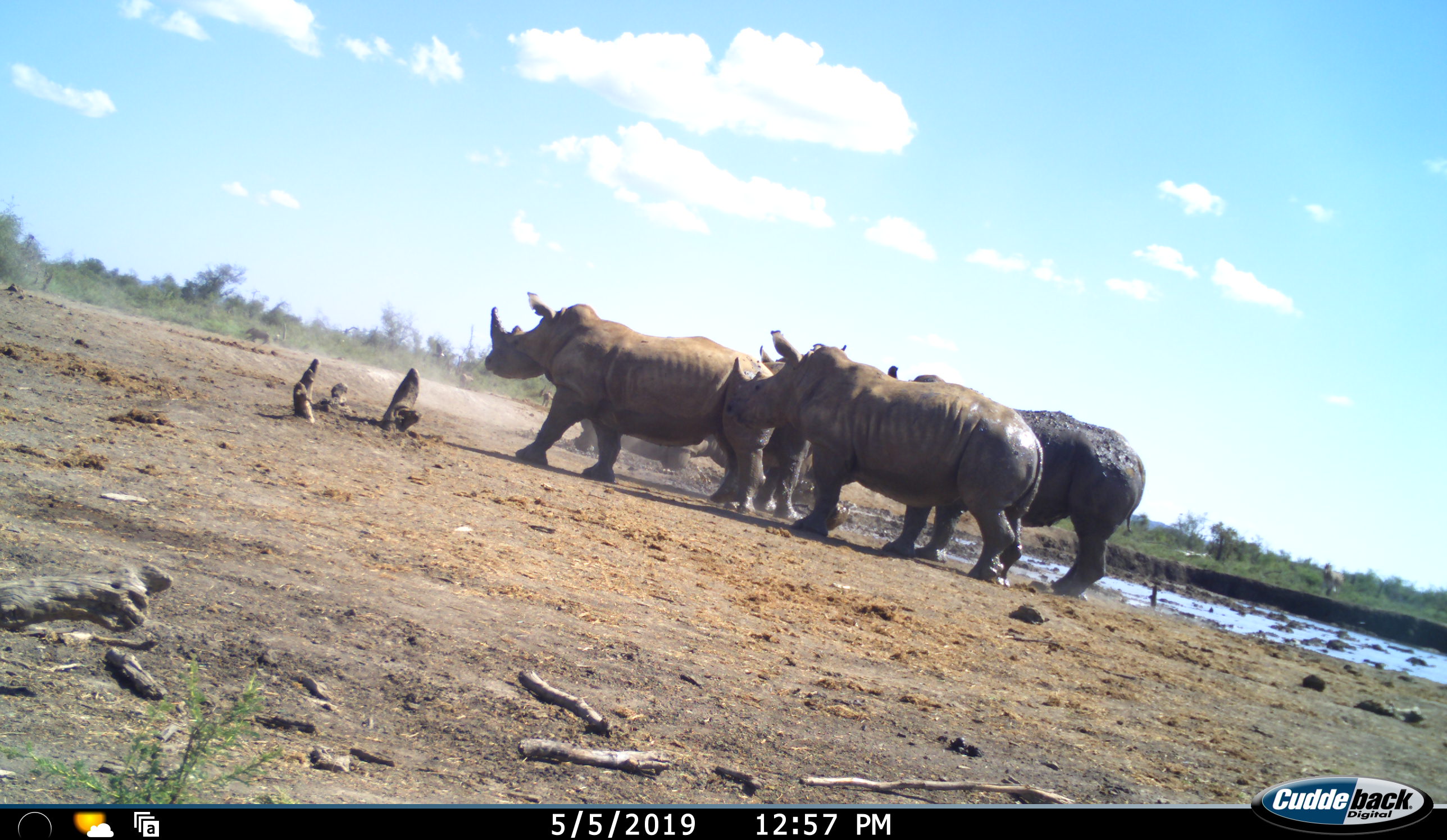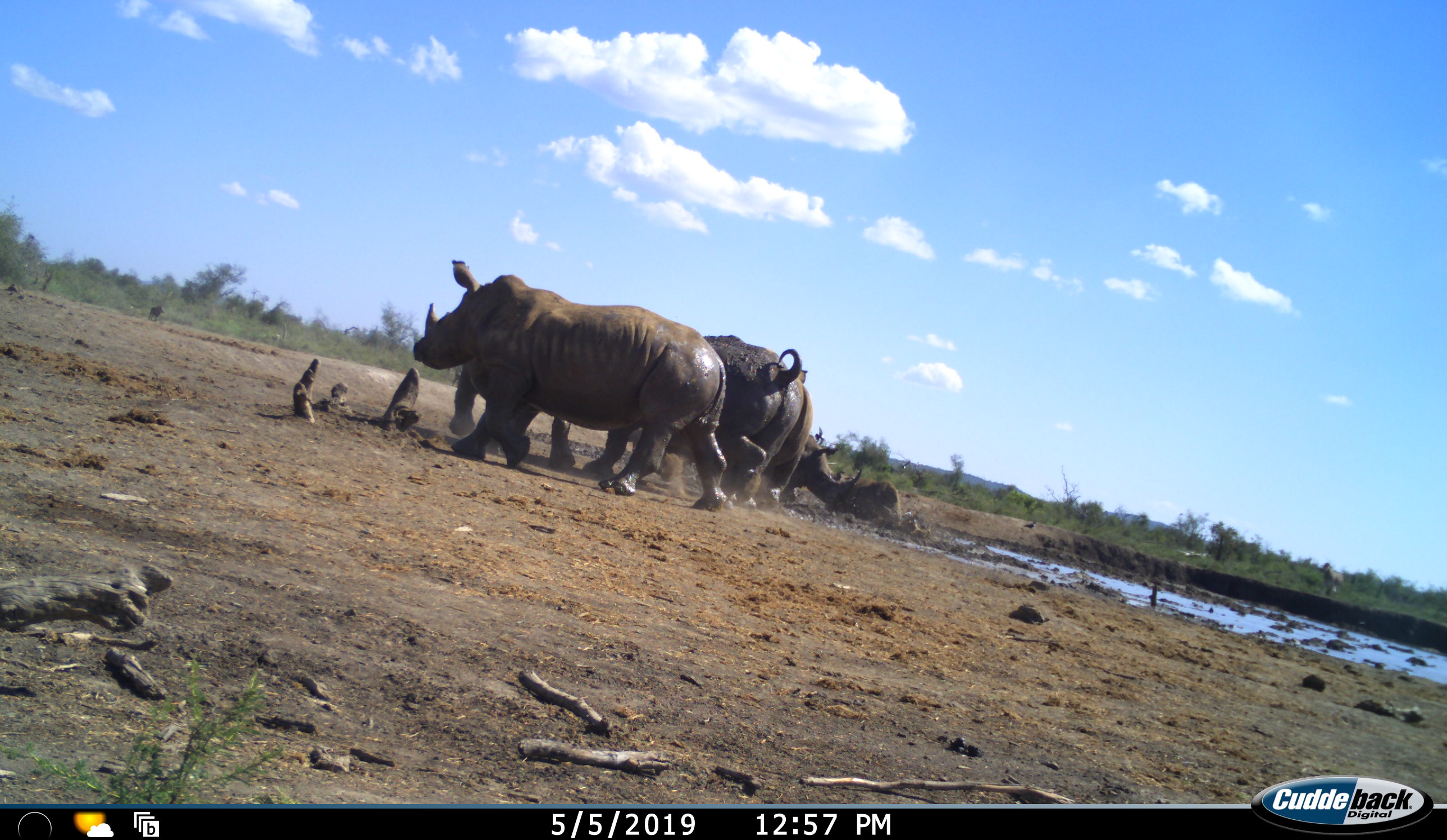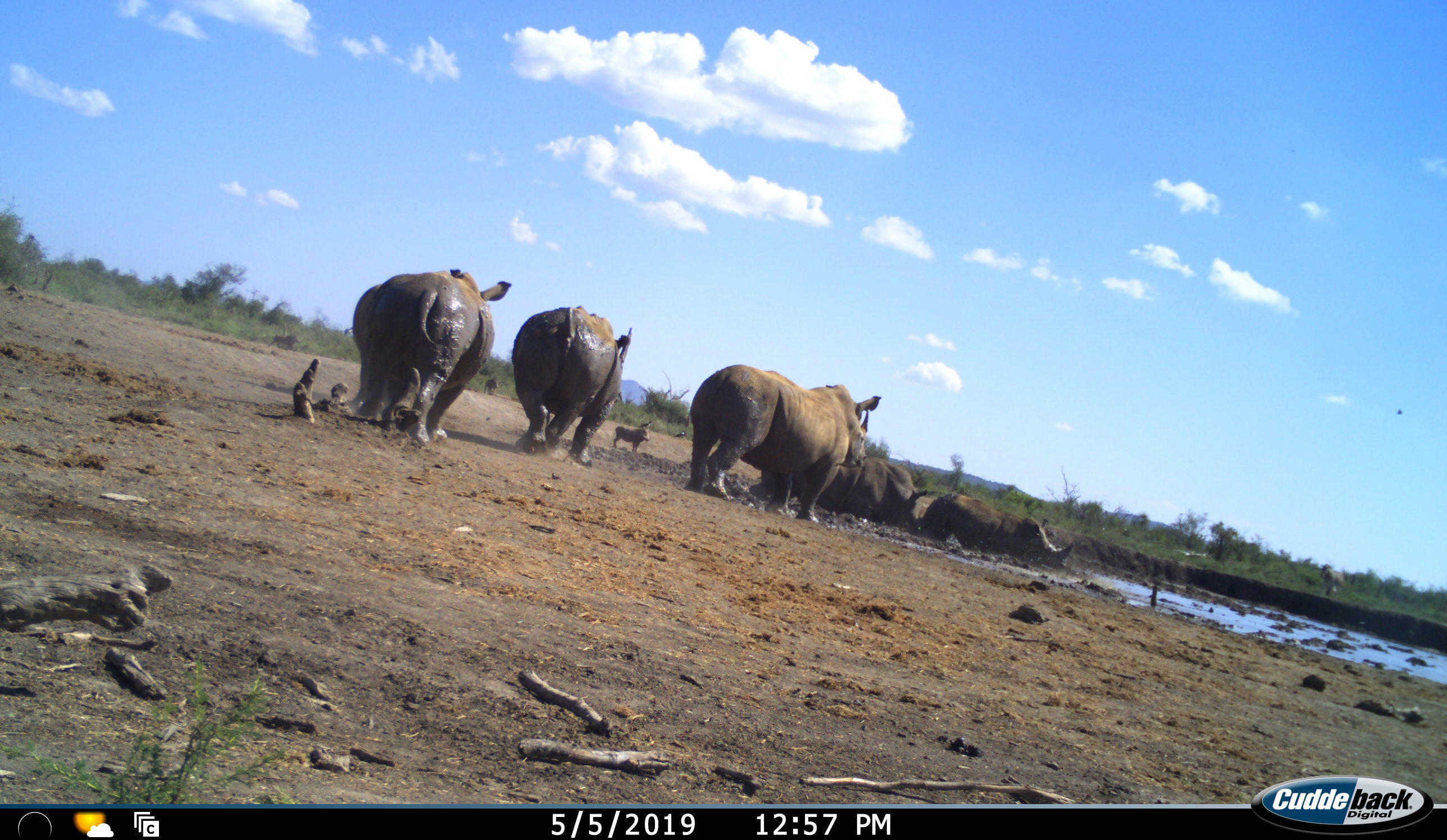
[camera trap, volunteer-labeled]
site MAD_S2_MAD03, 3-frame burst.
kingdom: Animalia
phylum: Chordata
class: Mammalia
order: Perissodactyla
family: Rhinocerotidae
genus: Diceros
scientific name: Diceros bicornis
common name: black rhinoceros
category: rhinocerosblack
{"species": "rhinocerosblack (black rhinoceros) (Diceros bicornis)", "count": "5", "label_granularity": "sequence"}